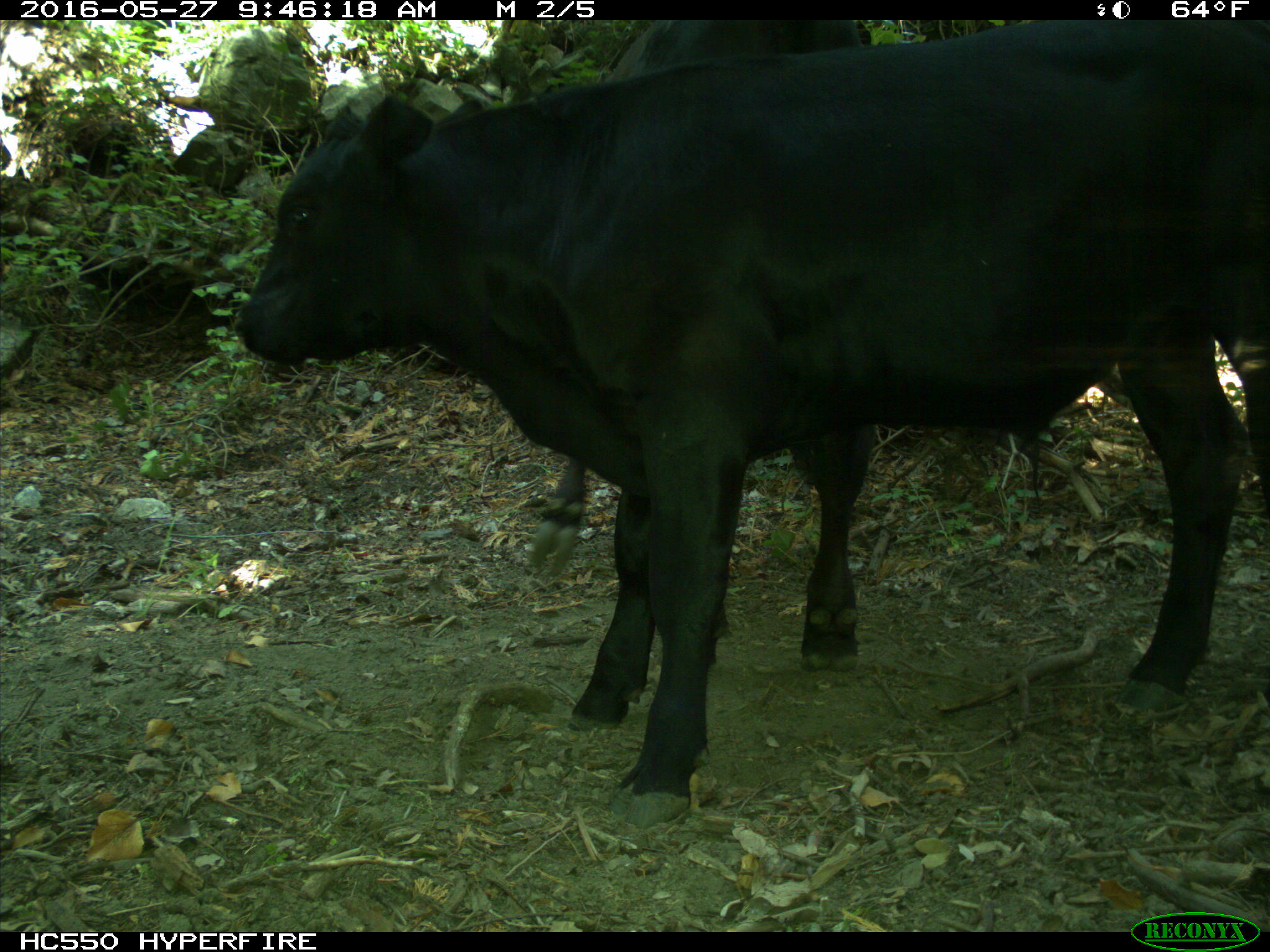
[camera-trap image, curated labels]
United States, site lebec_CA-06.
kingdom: Animalia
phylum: Chordata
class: Mammalia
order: Artiodactyla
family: Bovidae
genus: Bos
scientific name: Bos taurus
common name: domestic cow